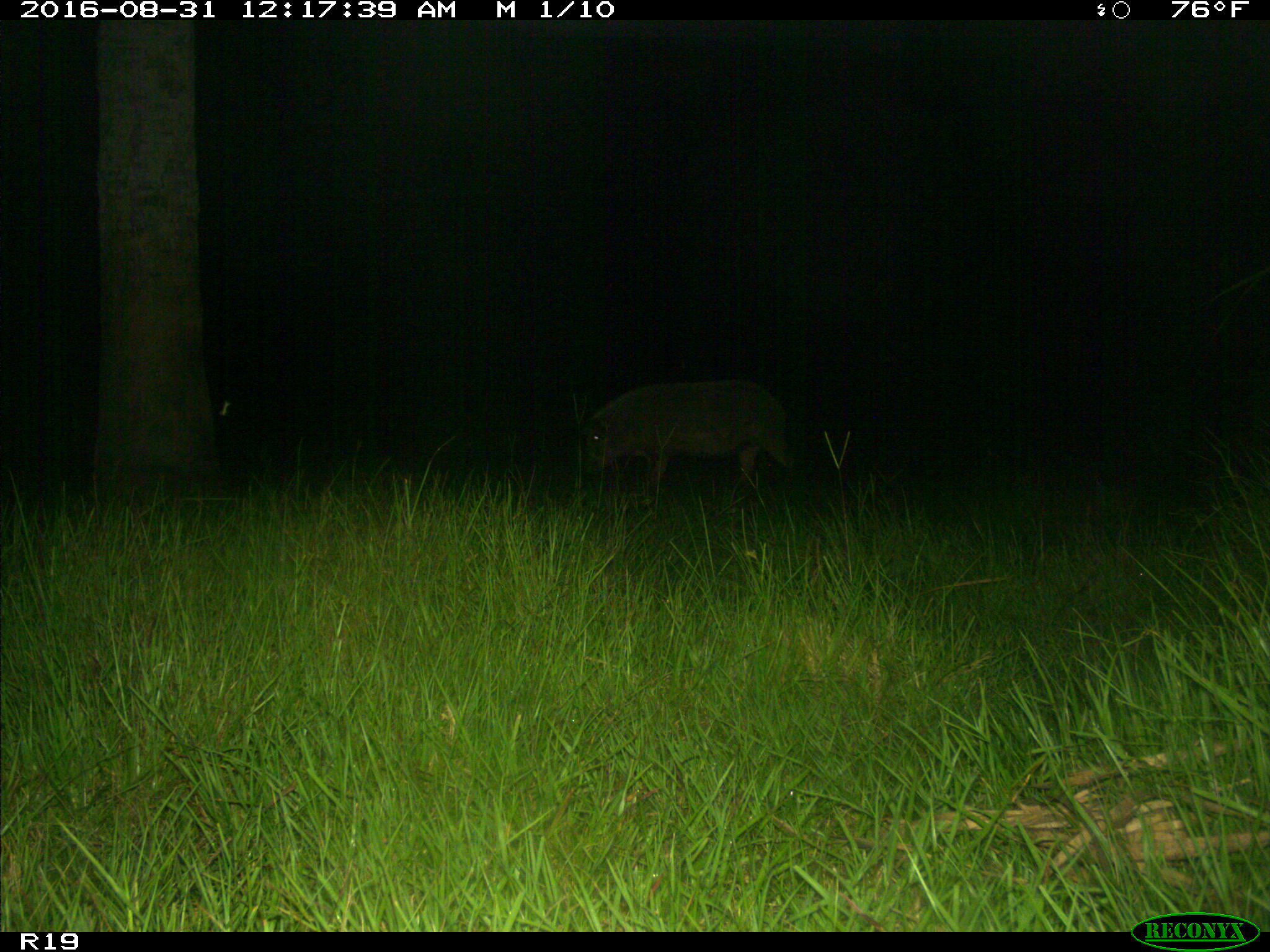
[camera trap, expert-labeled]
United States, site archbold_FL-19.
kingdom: Animalia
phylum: Chordata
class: Mammalia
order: Artiodactyla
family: Suidae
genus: Sus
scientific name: Sus scrofa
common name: wild boar